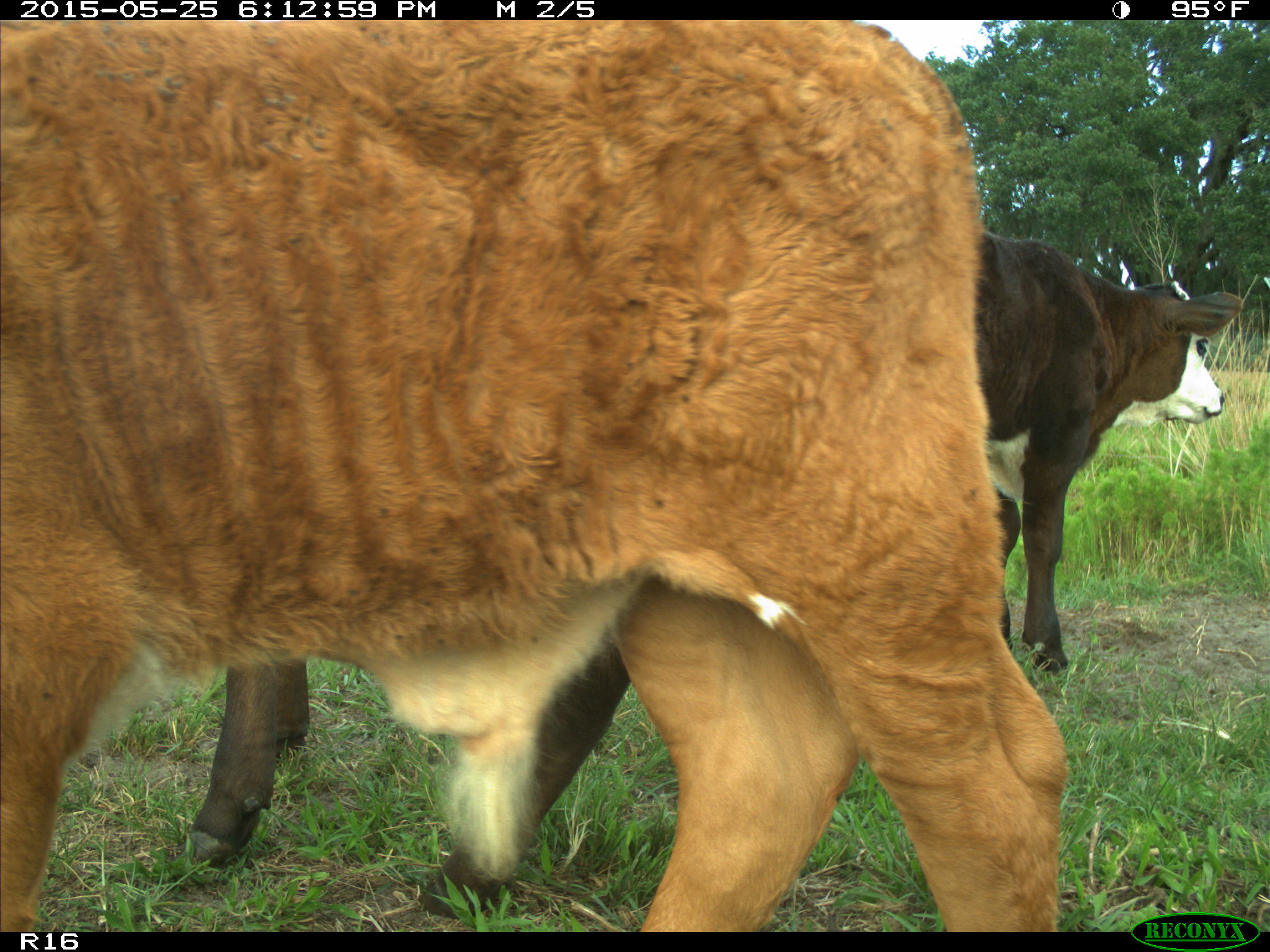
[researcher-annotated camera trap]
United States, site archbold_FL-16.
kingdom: Animalia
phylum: Chordata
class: Mammalia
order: Artiodactyla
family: Bovidae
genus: Bos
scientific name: Bos taurus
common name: domestic cow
Bos taurus (domestic cow).